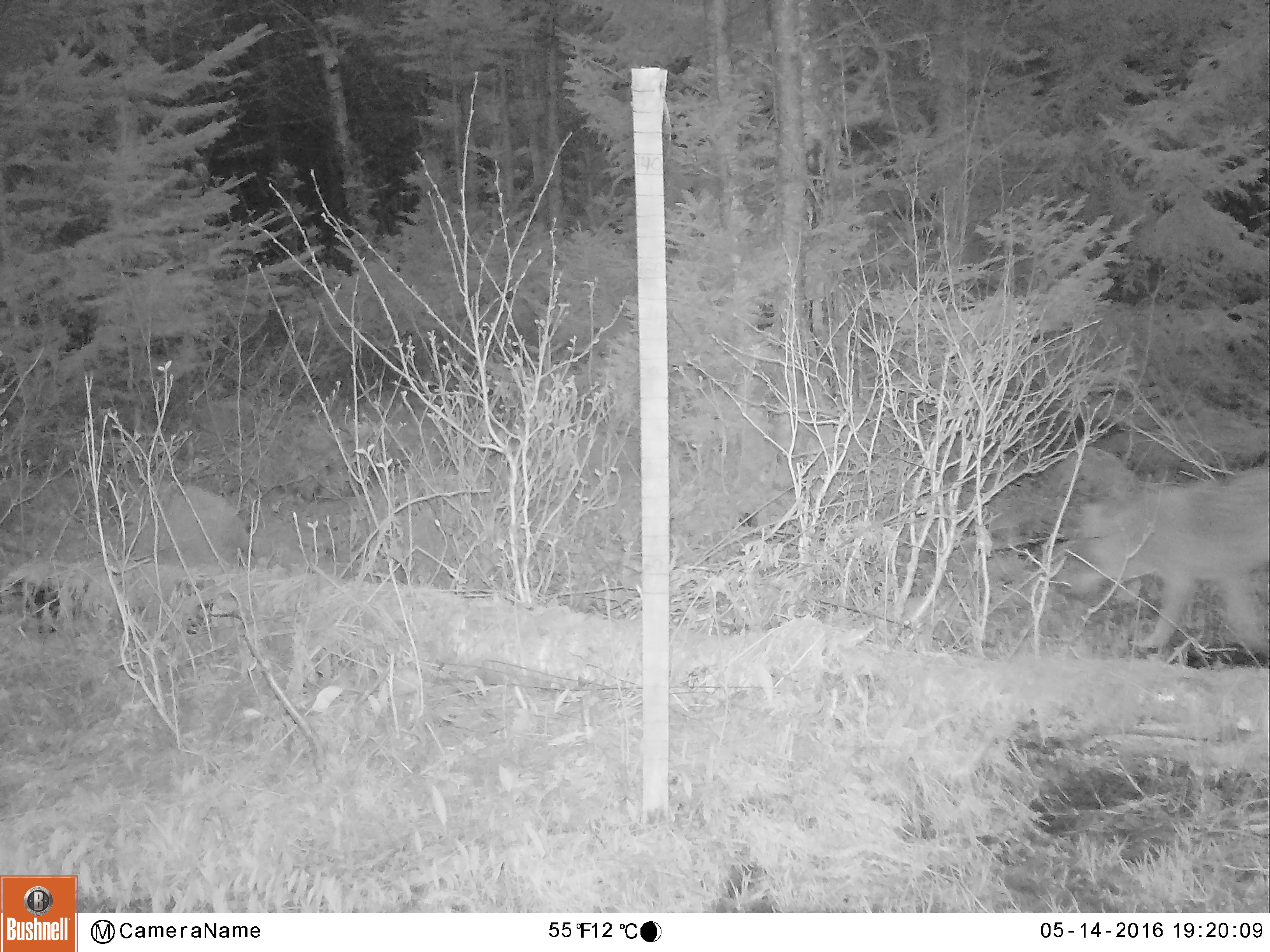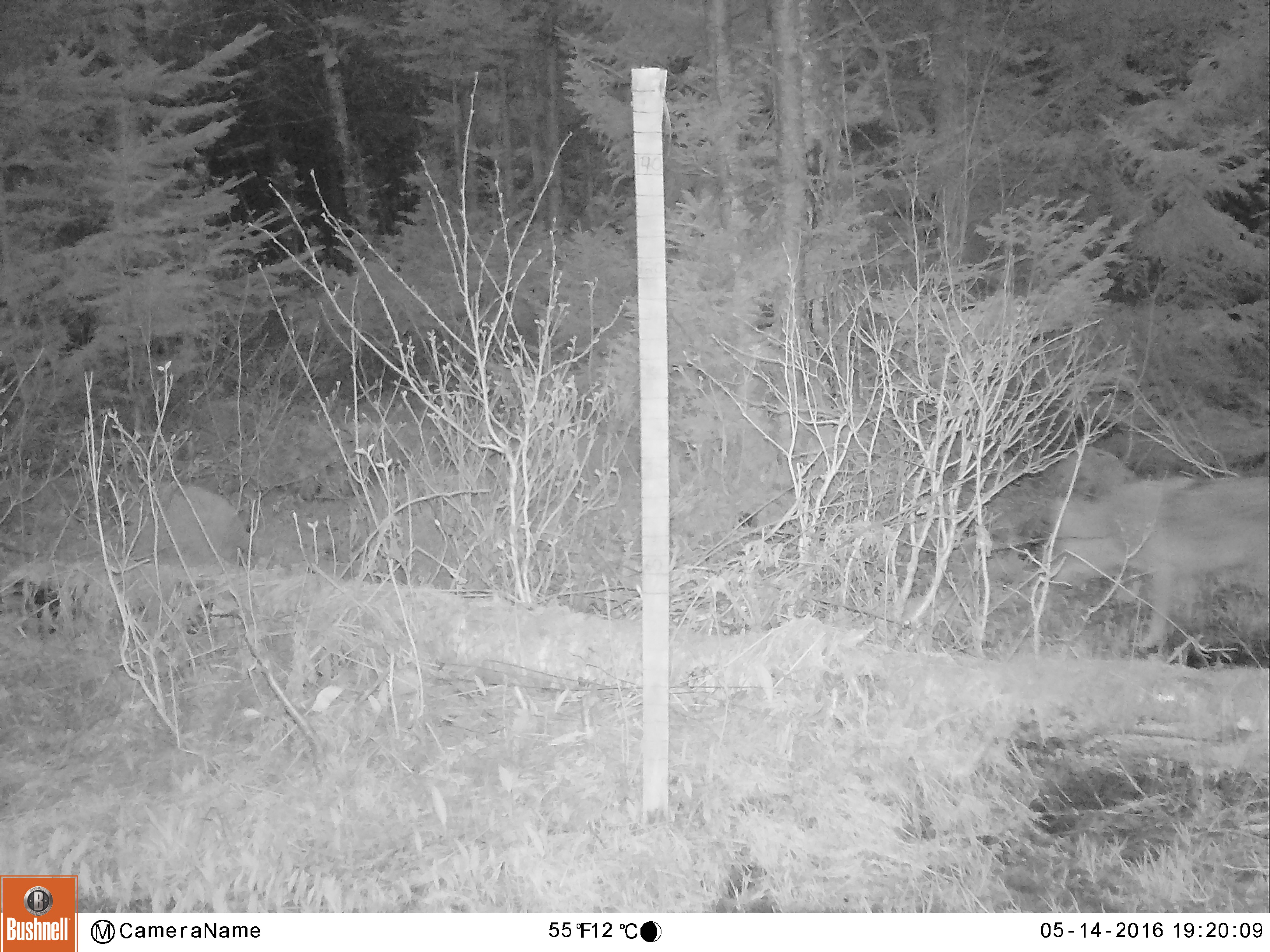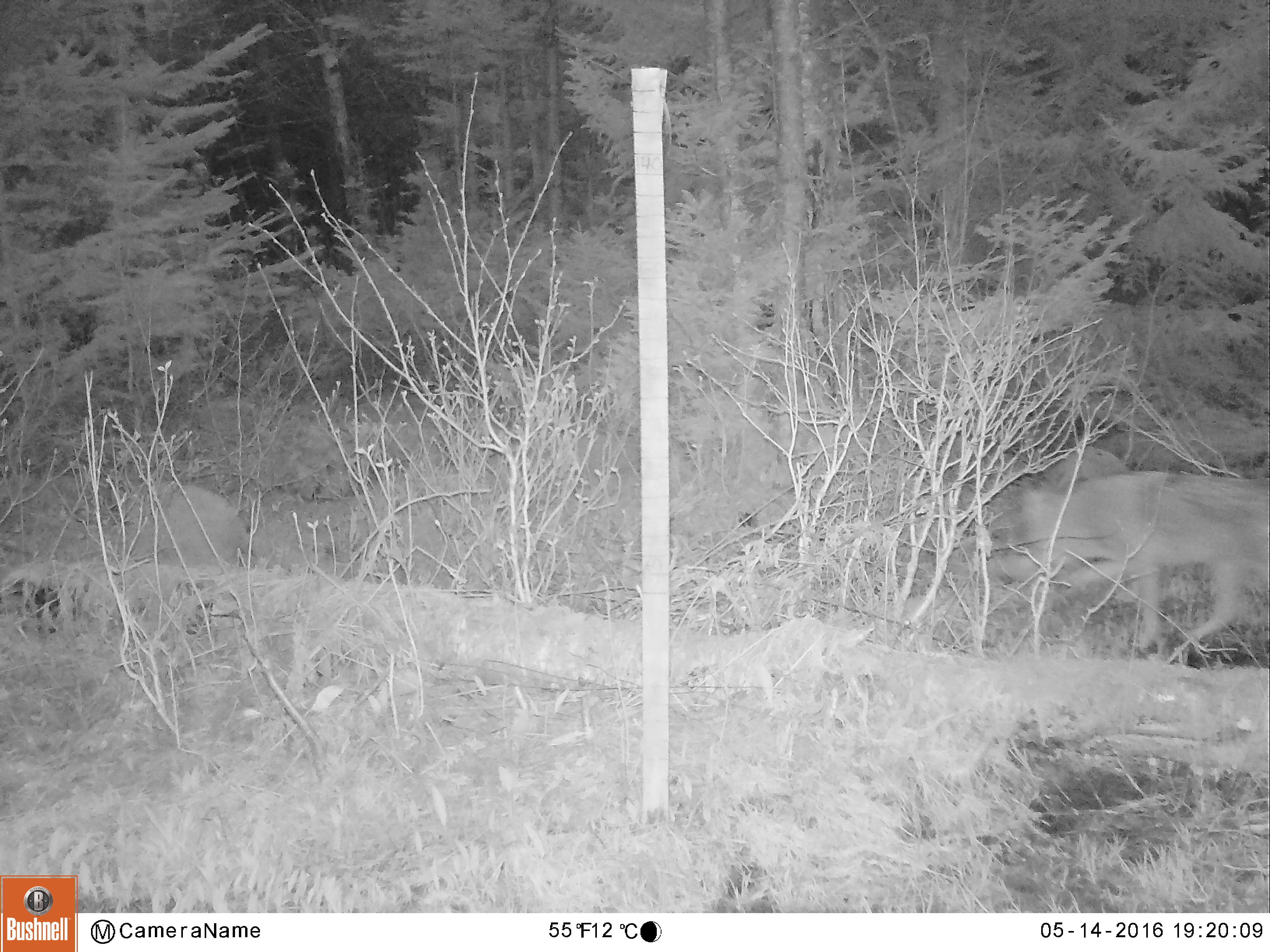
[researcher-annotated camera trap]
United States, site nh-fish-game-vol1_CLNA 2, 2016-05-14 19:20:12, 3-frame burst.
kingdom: Animalia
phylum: Chordata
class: Mammalia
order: Carnivora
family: Canidae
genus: Canis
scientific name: Canis latrans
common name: coyote